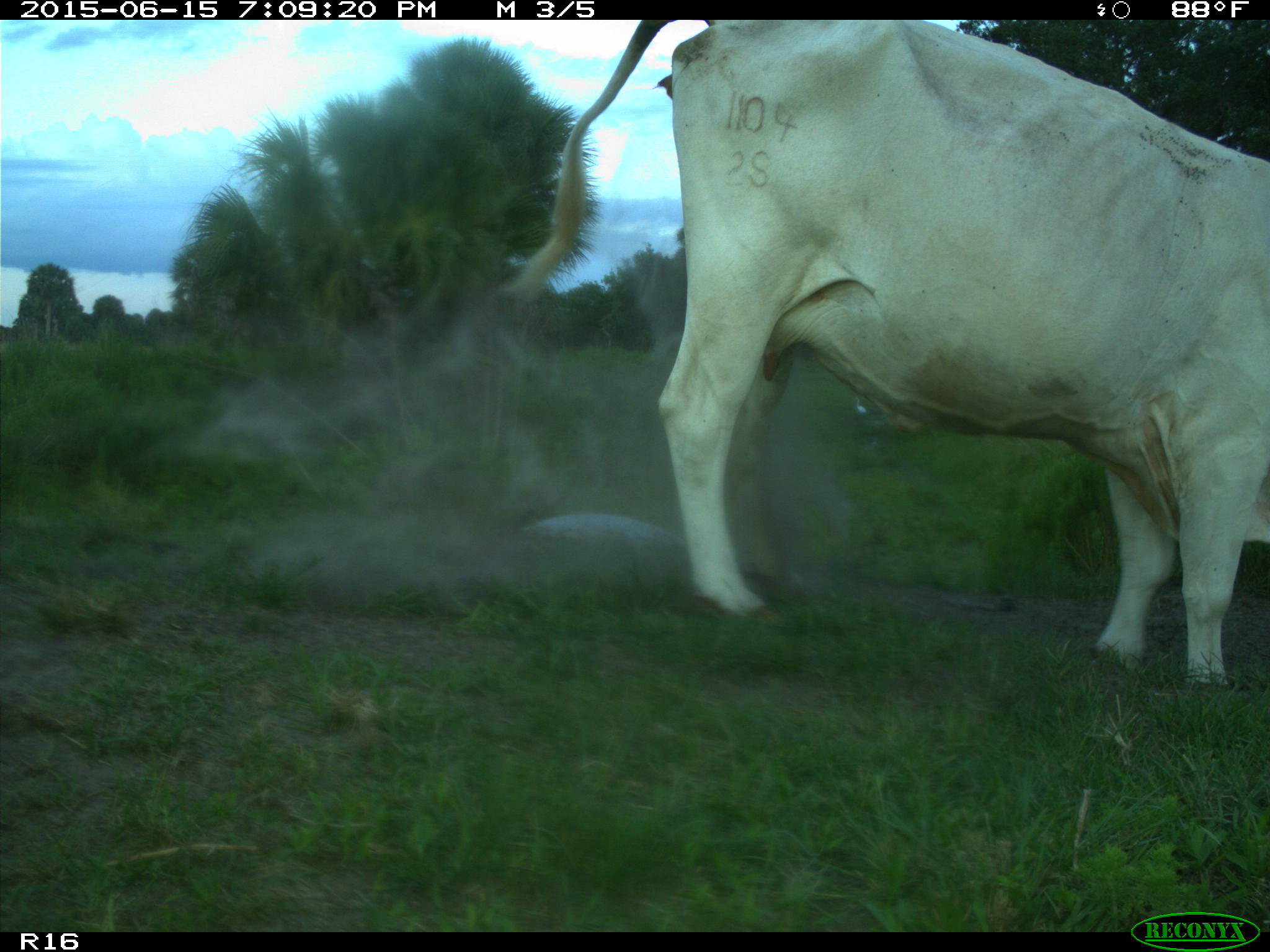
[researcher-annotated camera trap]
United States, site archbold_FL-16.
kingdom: Animalia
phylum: Chordata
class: Mammalia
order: Artiodactyla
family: Bovidae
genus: Bos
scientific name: Bos taurus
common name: domestic cow